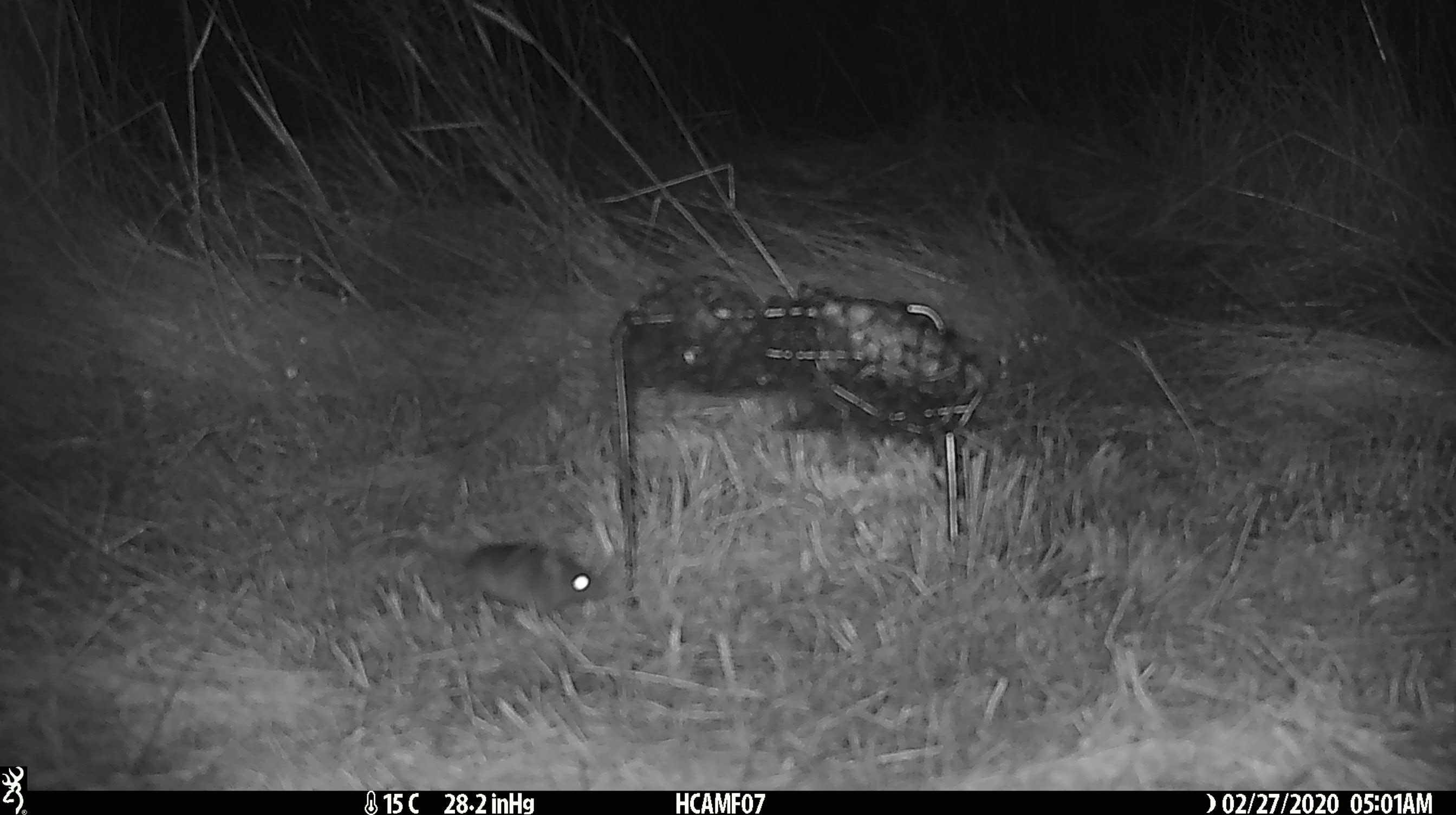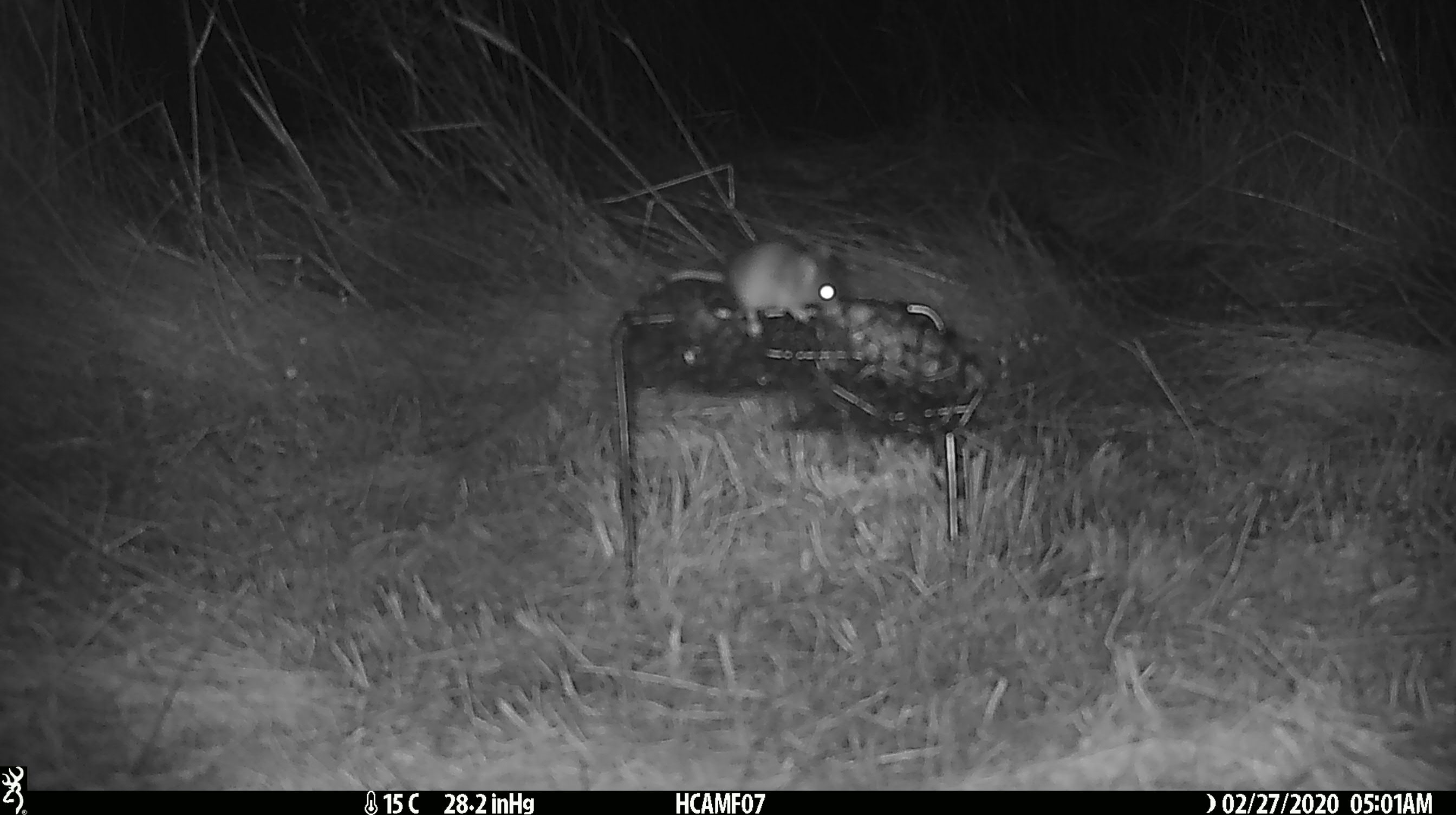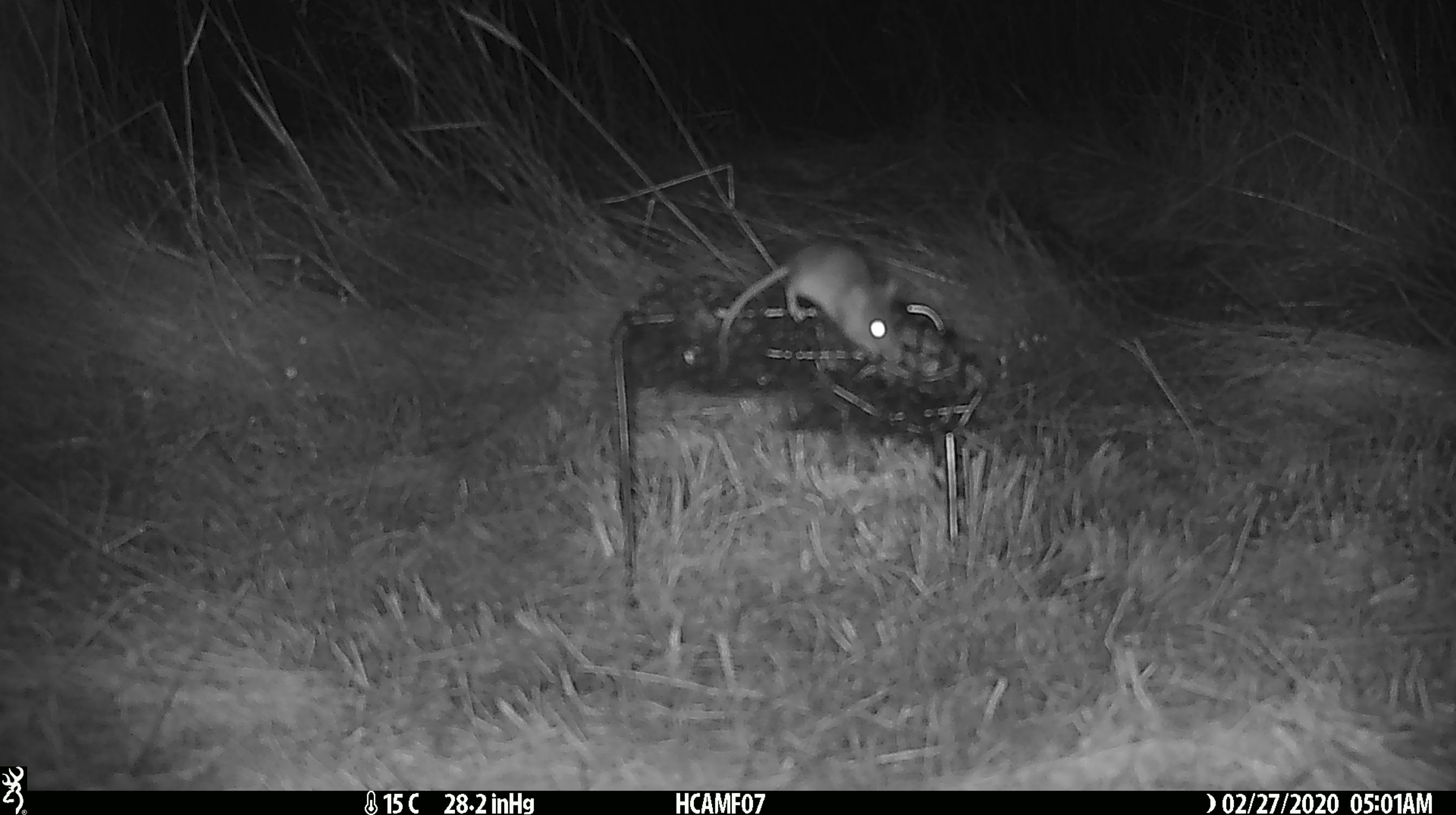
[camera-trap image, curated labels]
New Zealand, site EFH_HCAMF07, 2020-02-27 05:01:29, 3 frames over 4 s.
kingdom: Animalia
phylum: Chordata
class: Mammalia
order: Rodentia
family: Muridae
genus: Mus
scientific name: Mus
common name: mouse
Mouse (Mus).